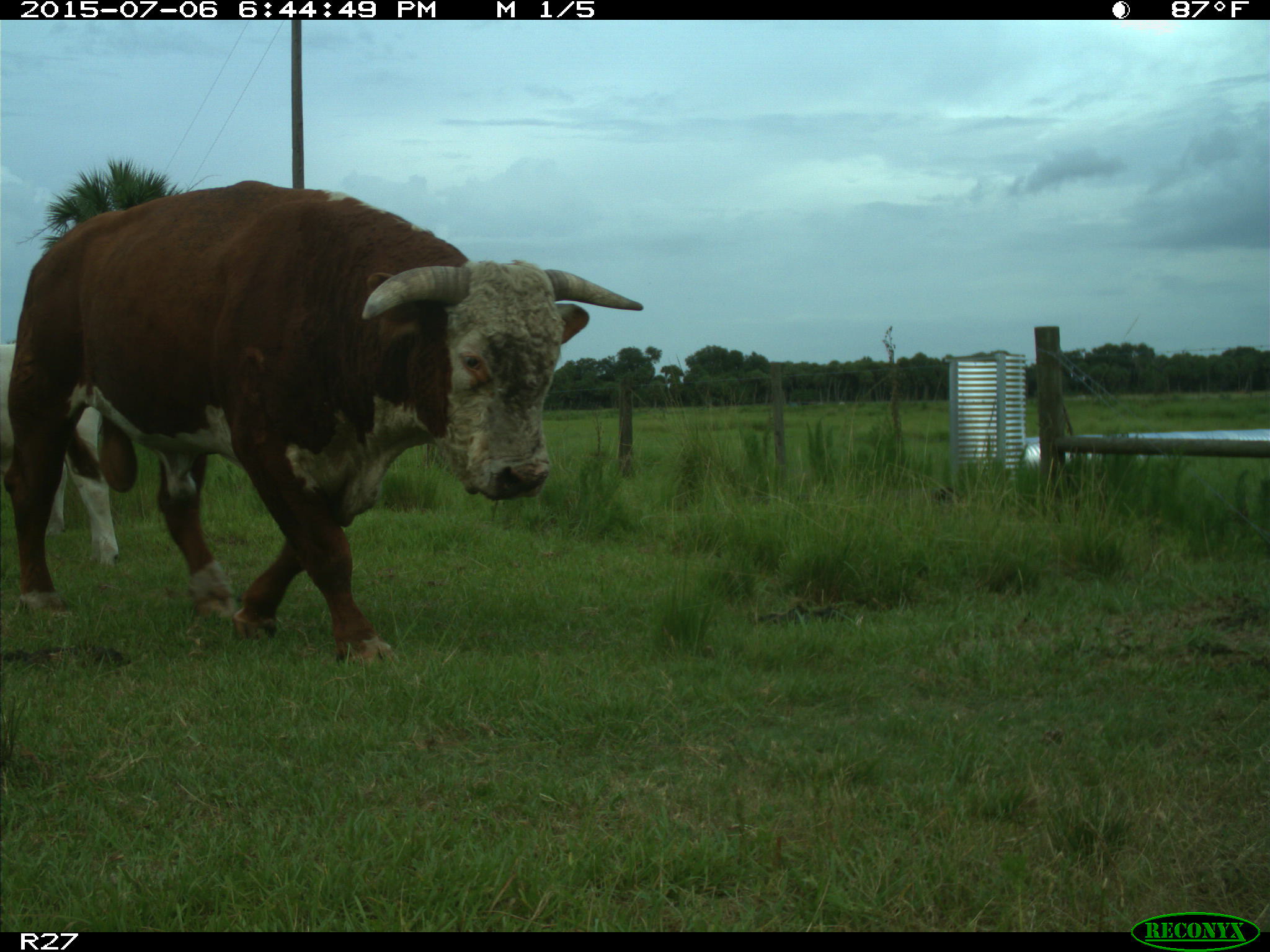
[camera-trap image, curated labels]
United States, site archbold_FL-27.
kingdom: Animalia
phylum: Chordata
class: Mammalia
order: Artiodactyla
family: Bovidae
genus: Bos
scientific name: Bos taurus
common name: domestic cow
Bos taurus (domestic cow).